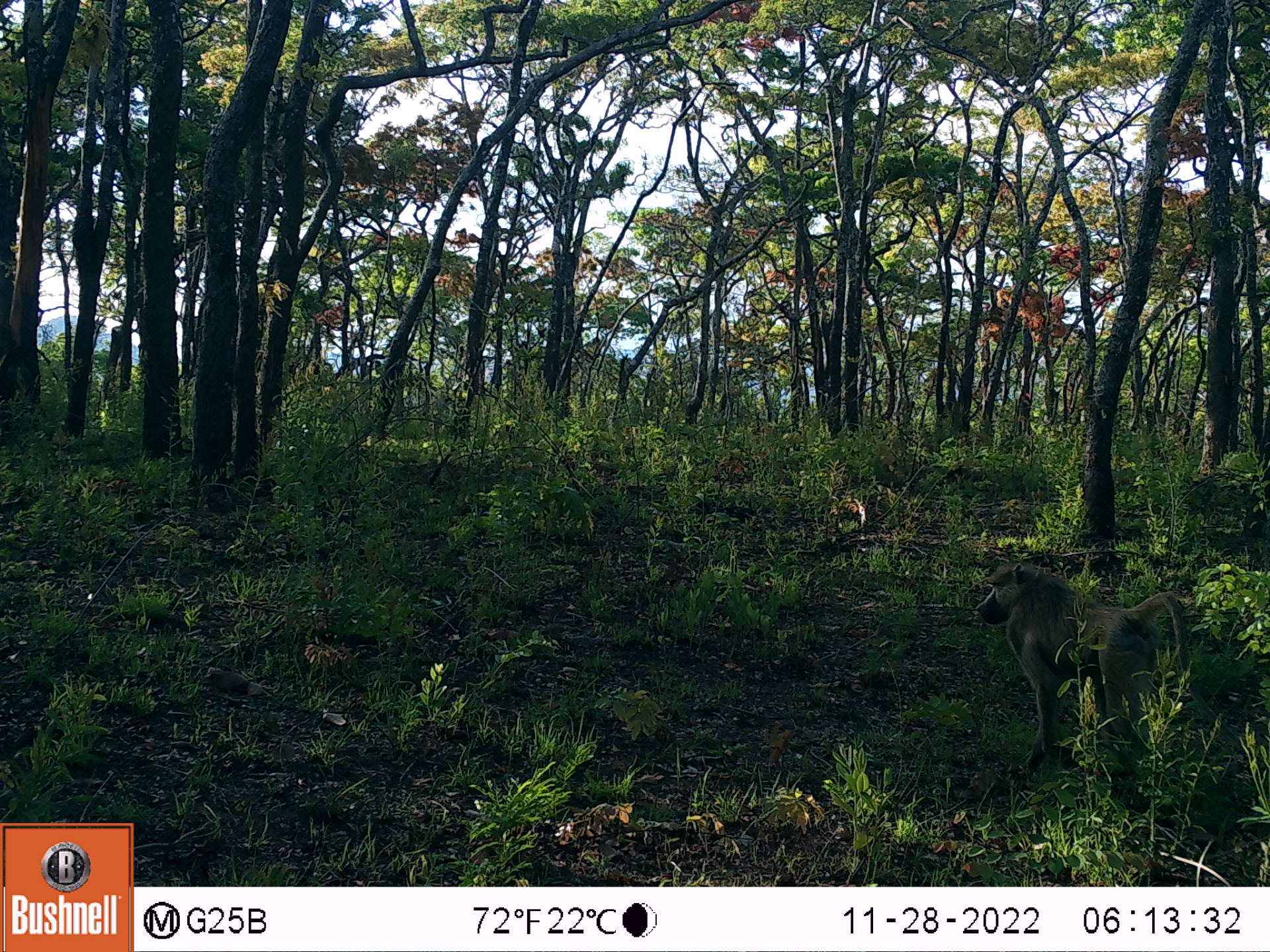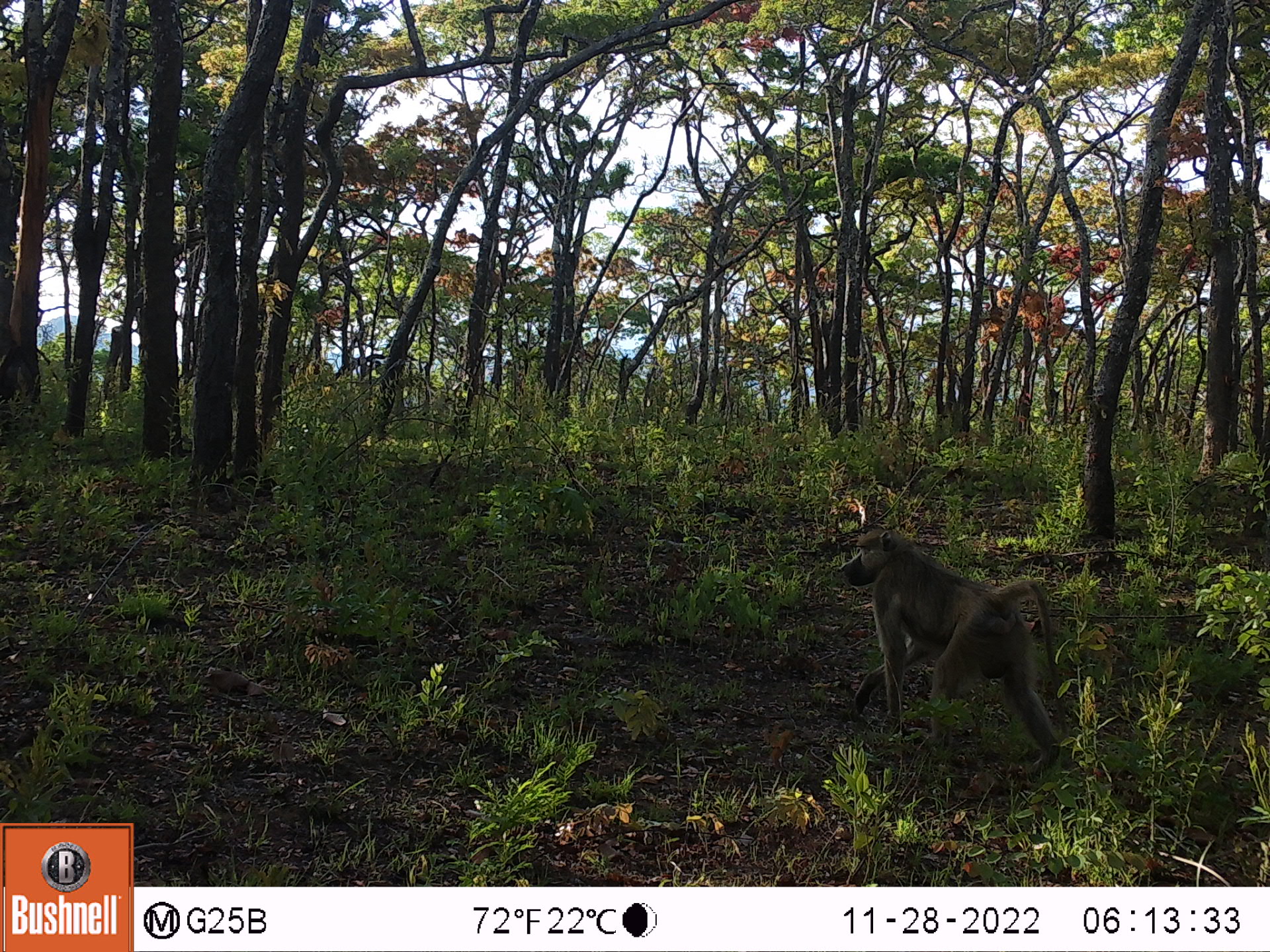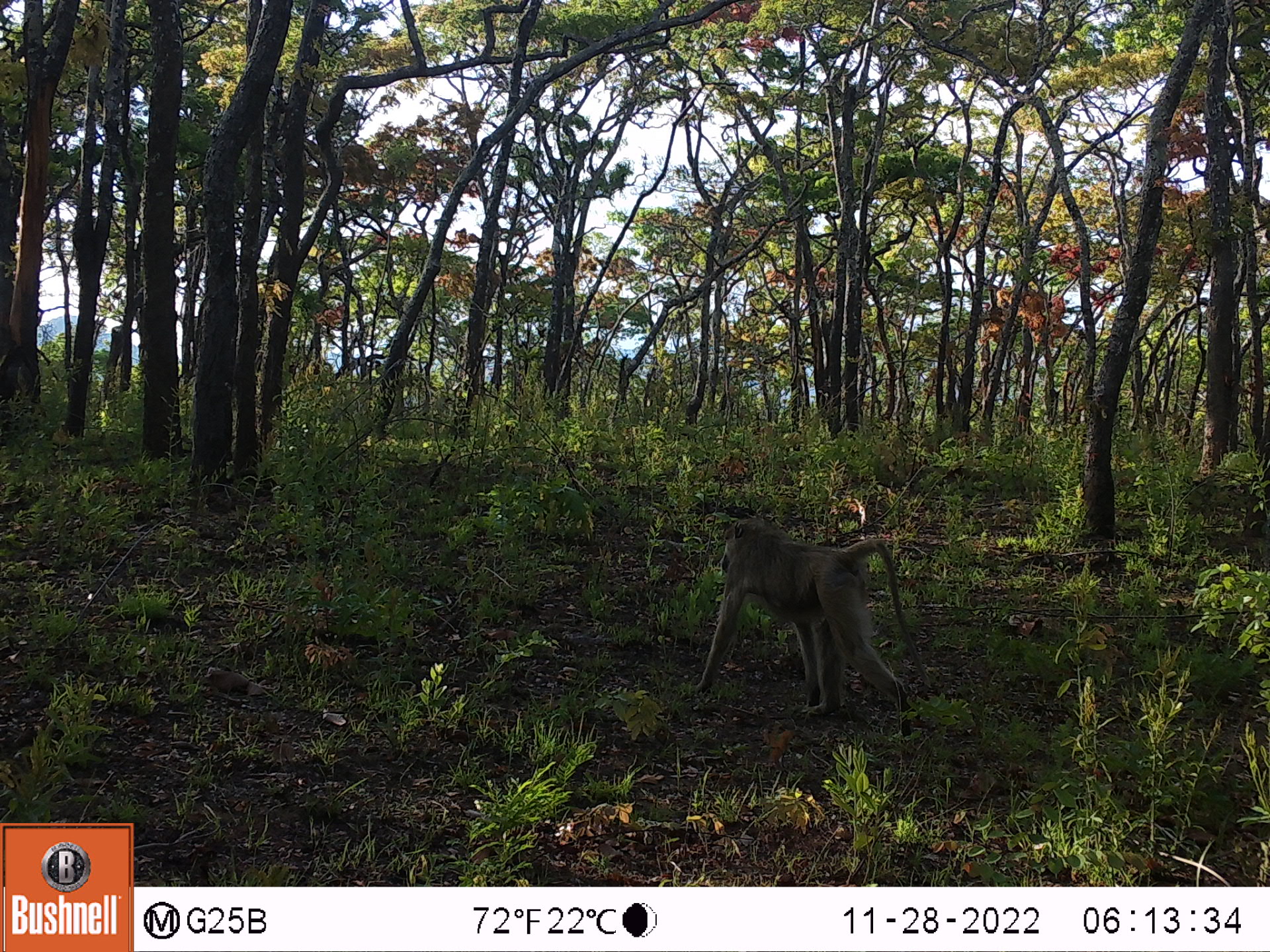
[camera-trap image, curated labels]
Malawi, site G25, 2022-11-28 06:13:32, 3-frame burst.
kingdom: Animalia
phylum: Chordata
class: Mammalia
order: Primates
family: Cercopithecidae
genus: Papio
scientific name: Papio cynocephalus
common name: yellow baboon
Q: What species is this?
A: Yellow baboon (Papio cynocephalus).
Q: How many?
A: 1.